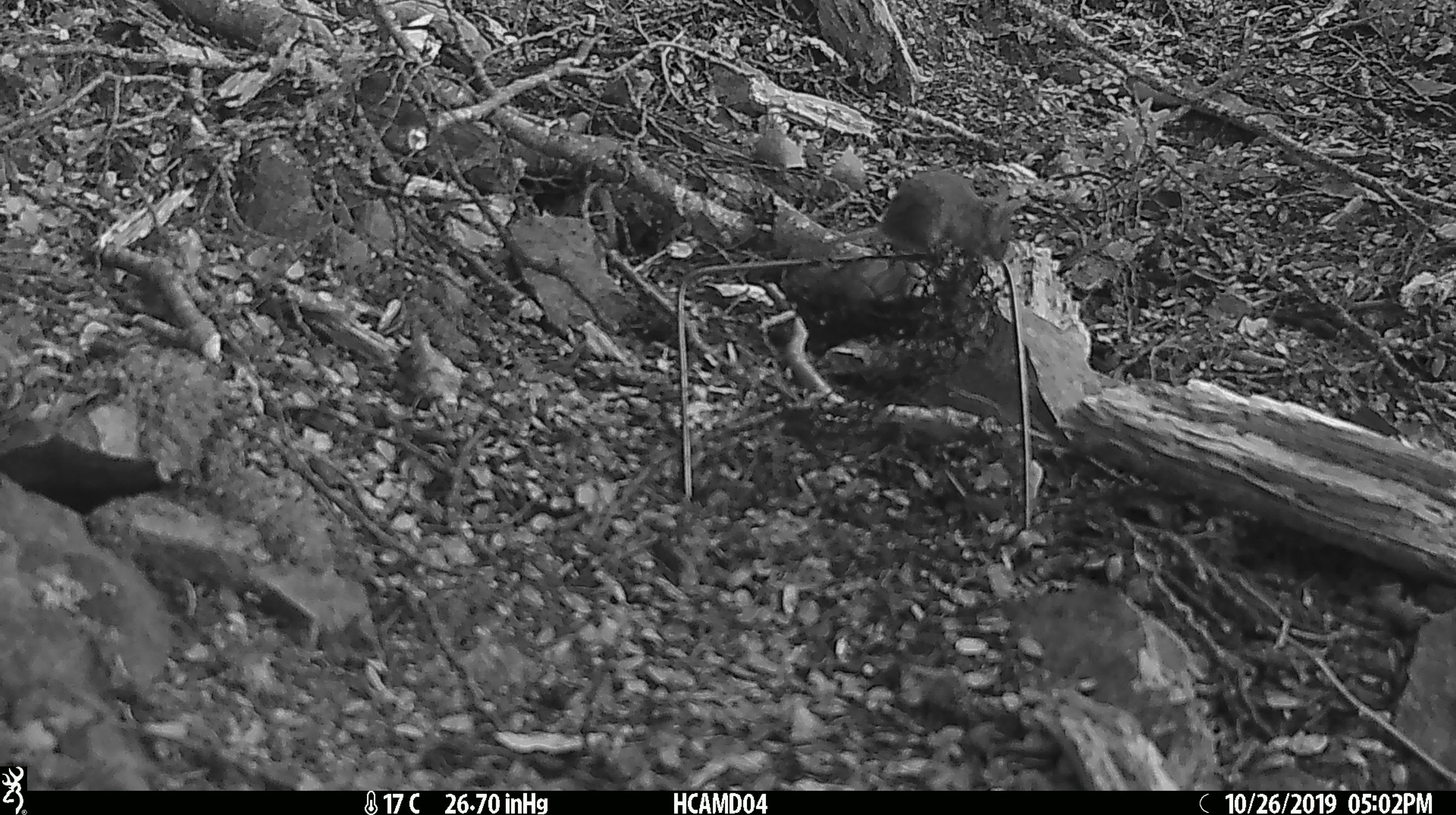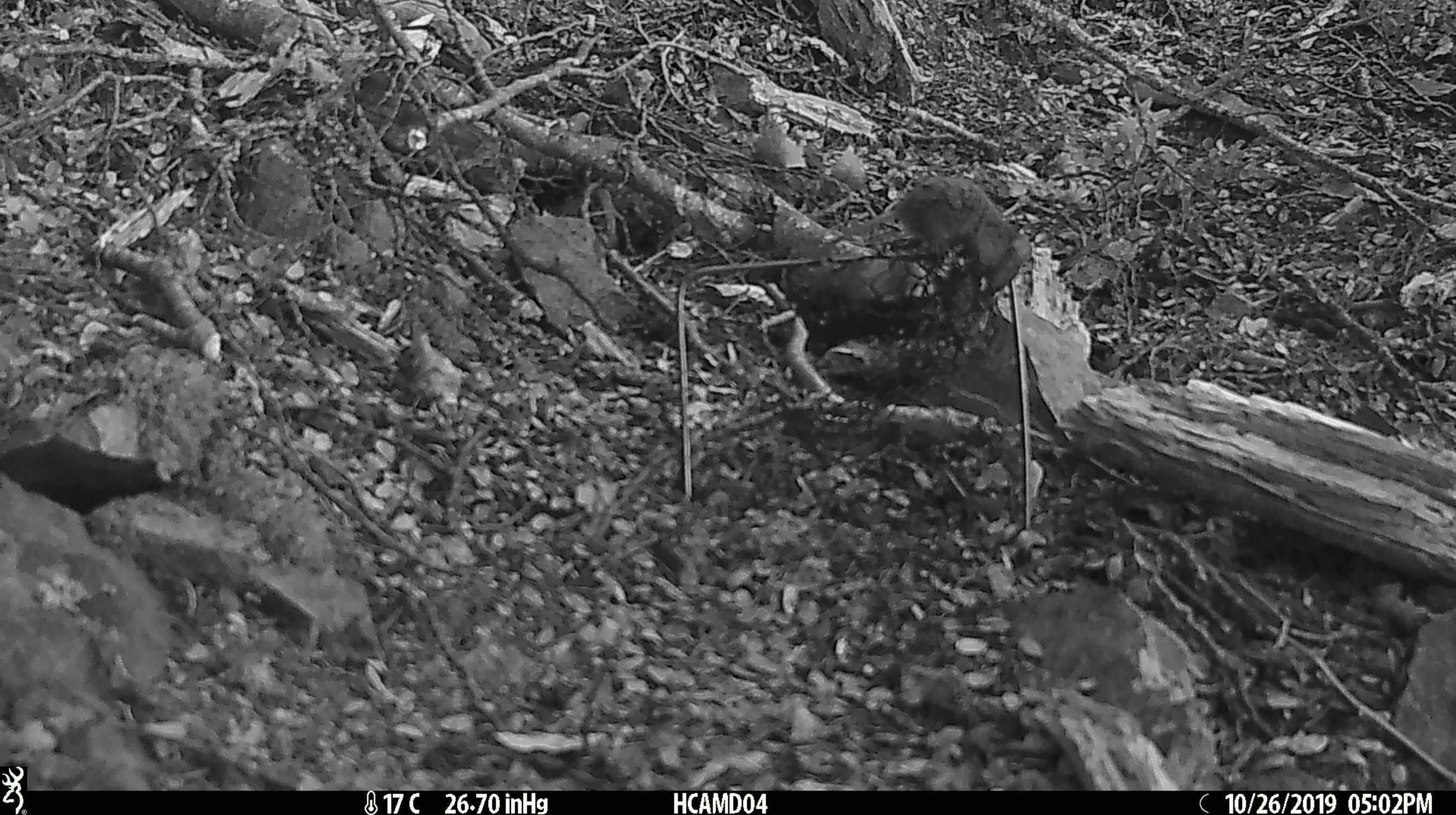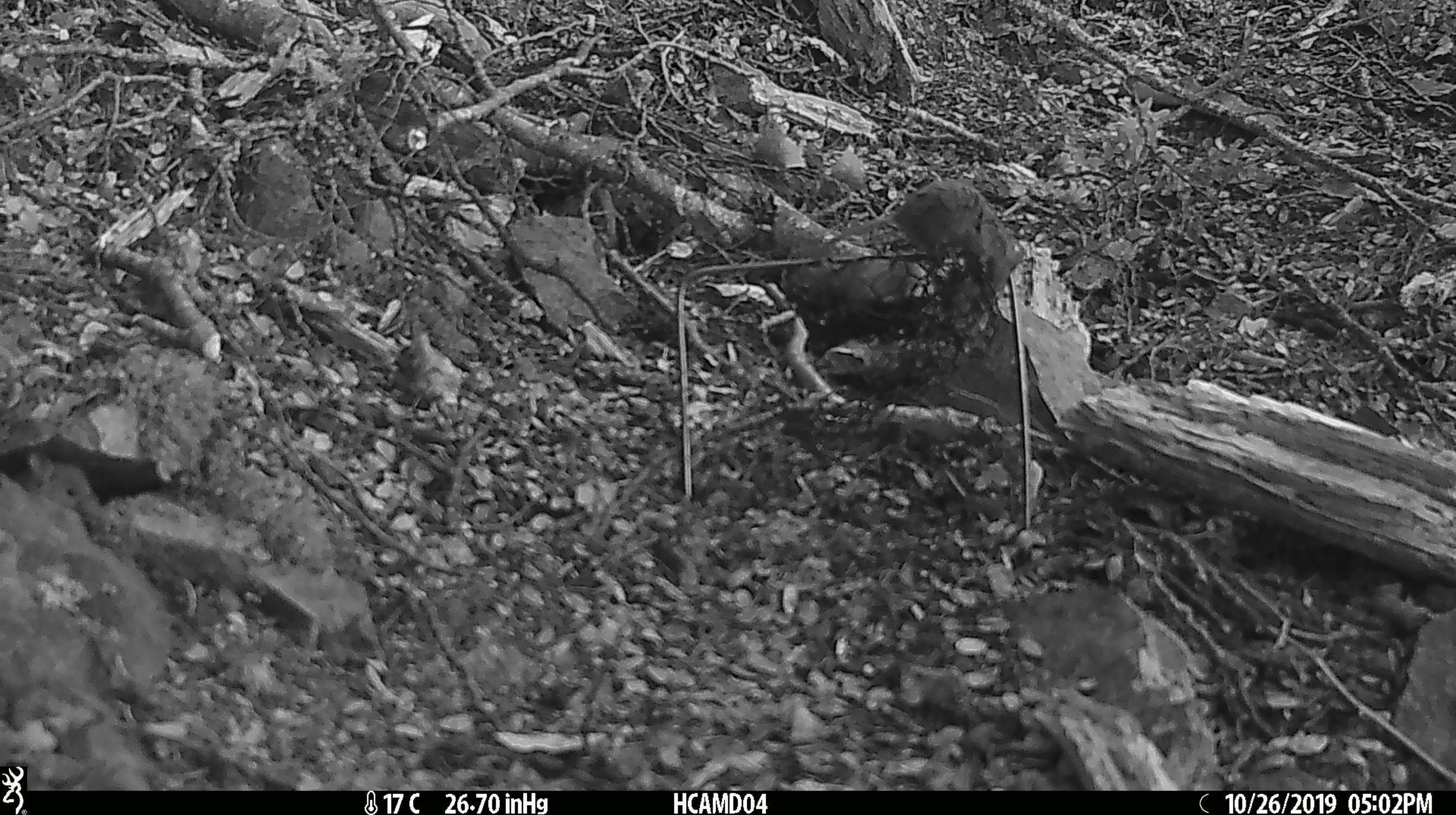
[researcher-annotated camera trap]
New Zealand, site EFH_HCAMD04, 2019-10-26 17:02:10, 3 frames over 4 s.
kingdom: Animalia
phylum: Chordata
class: Mammalia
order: Rodentia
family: Muridae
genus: Mus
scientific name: Mus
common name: mouse